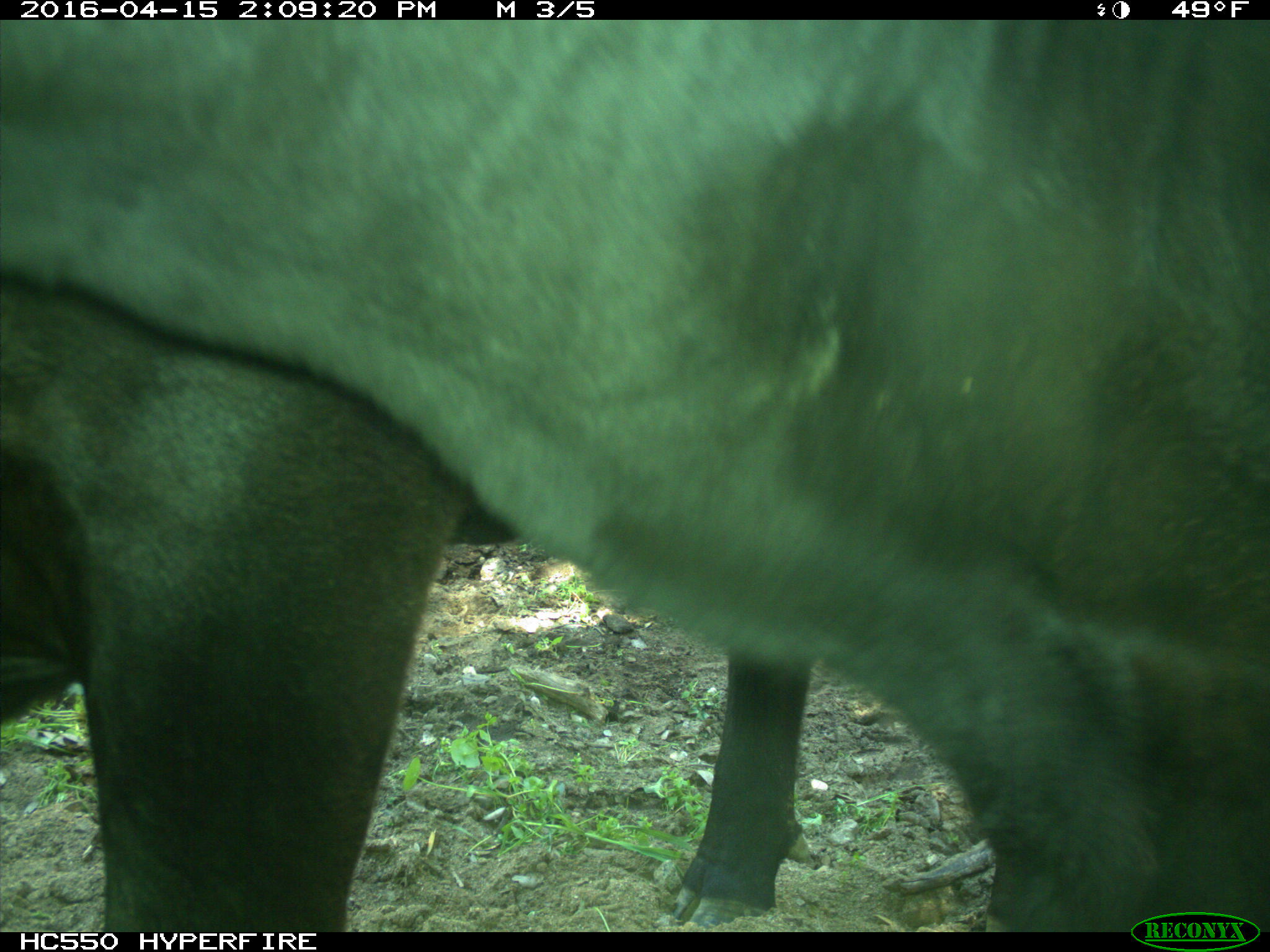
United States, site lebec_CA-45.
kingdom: Animalia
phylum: Chordata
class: Mammalia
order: Artiodactyla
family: Bovidae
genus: Bos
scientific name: Bos taurus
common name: domestic cow